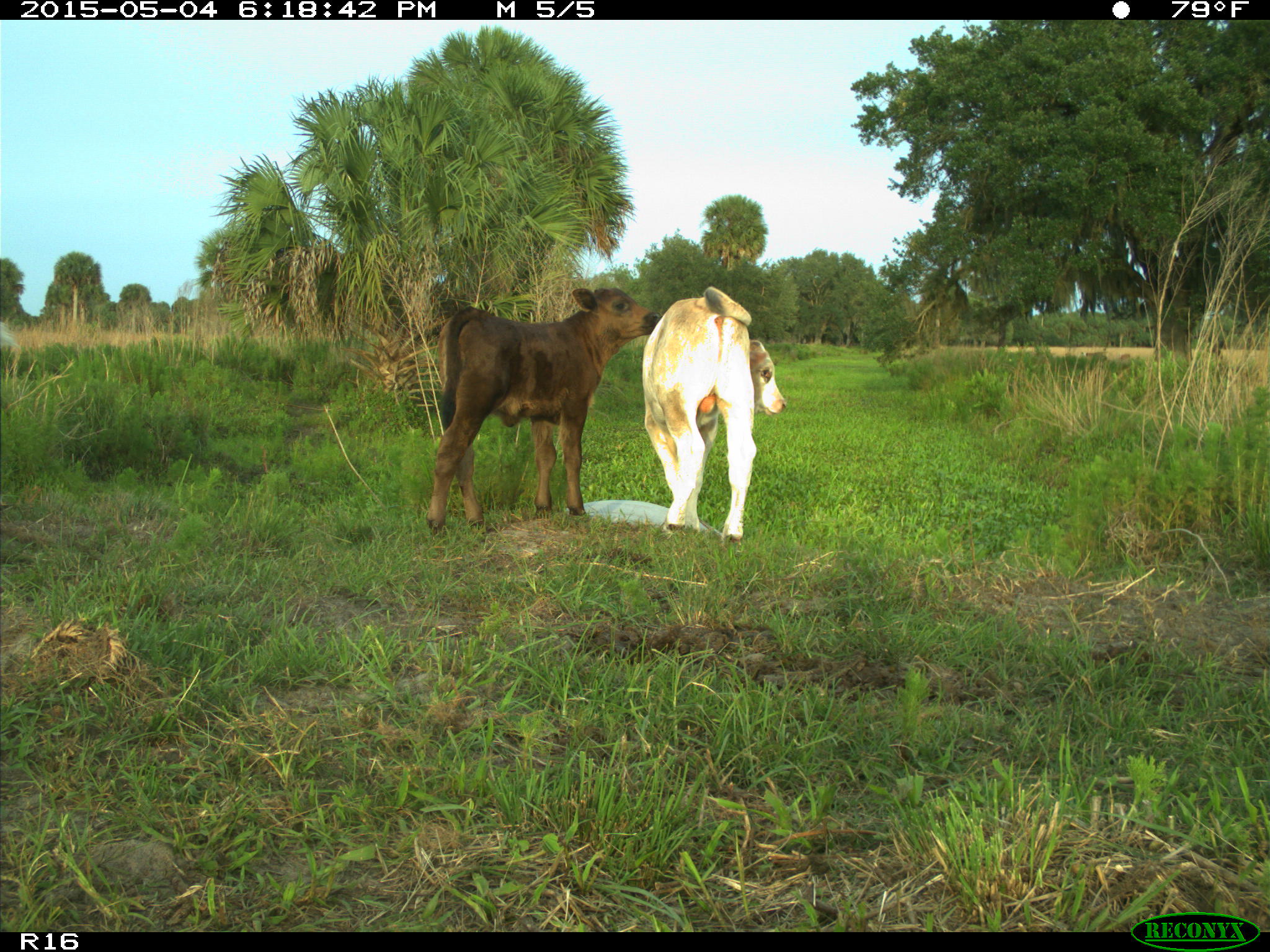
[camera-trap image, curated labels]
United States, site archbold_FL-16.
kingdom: Animalia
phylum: Chordata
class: Mammalia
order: Artiodactyla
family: Bovidae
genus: Bos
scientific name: Bos taurus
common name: domestic cow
Bos taurus (domestic cow).